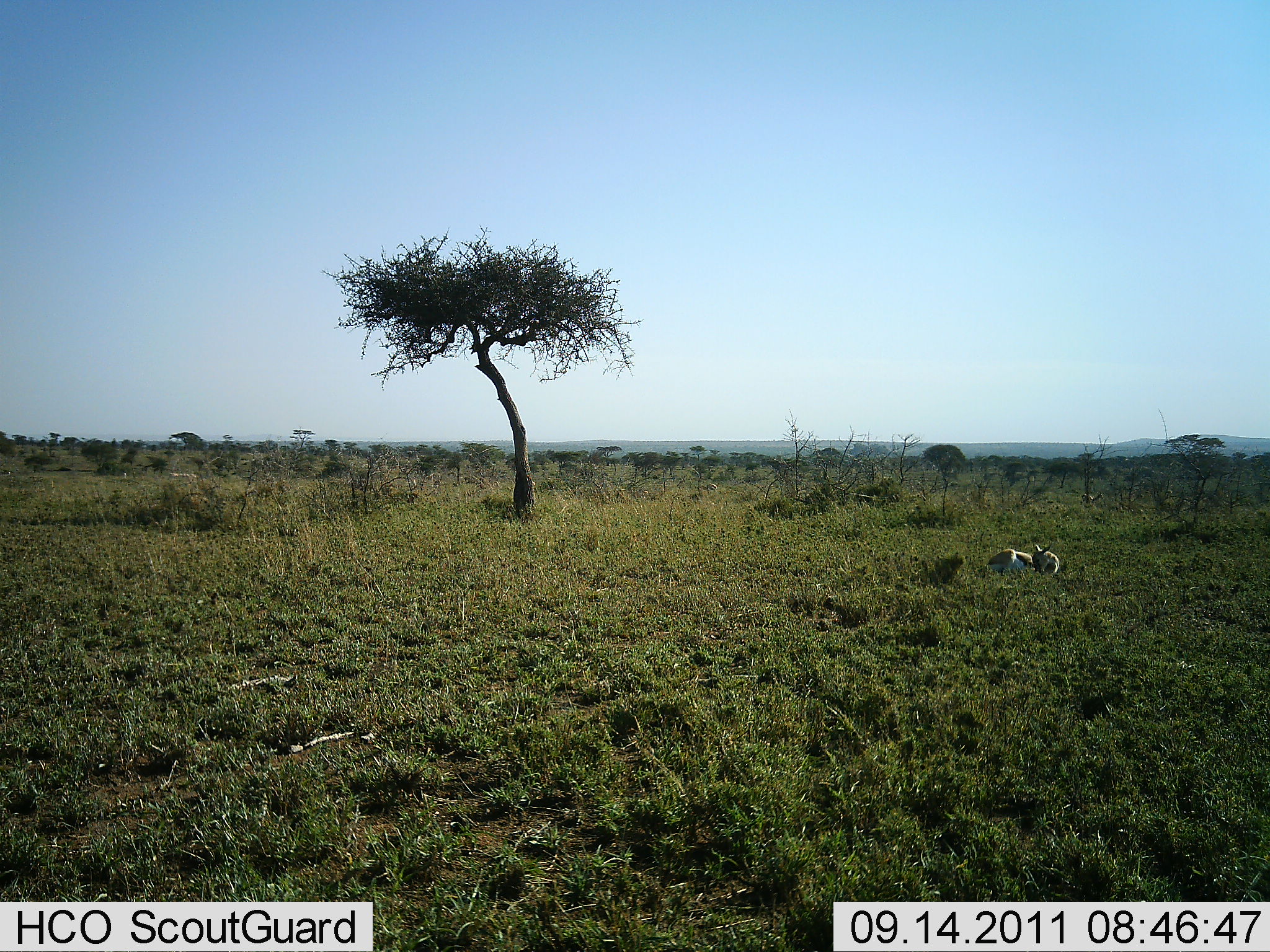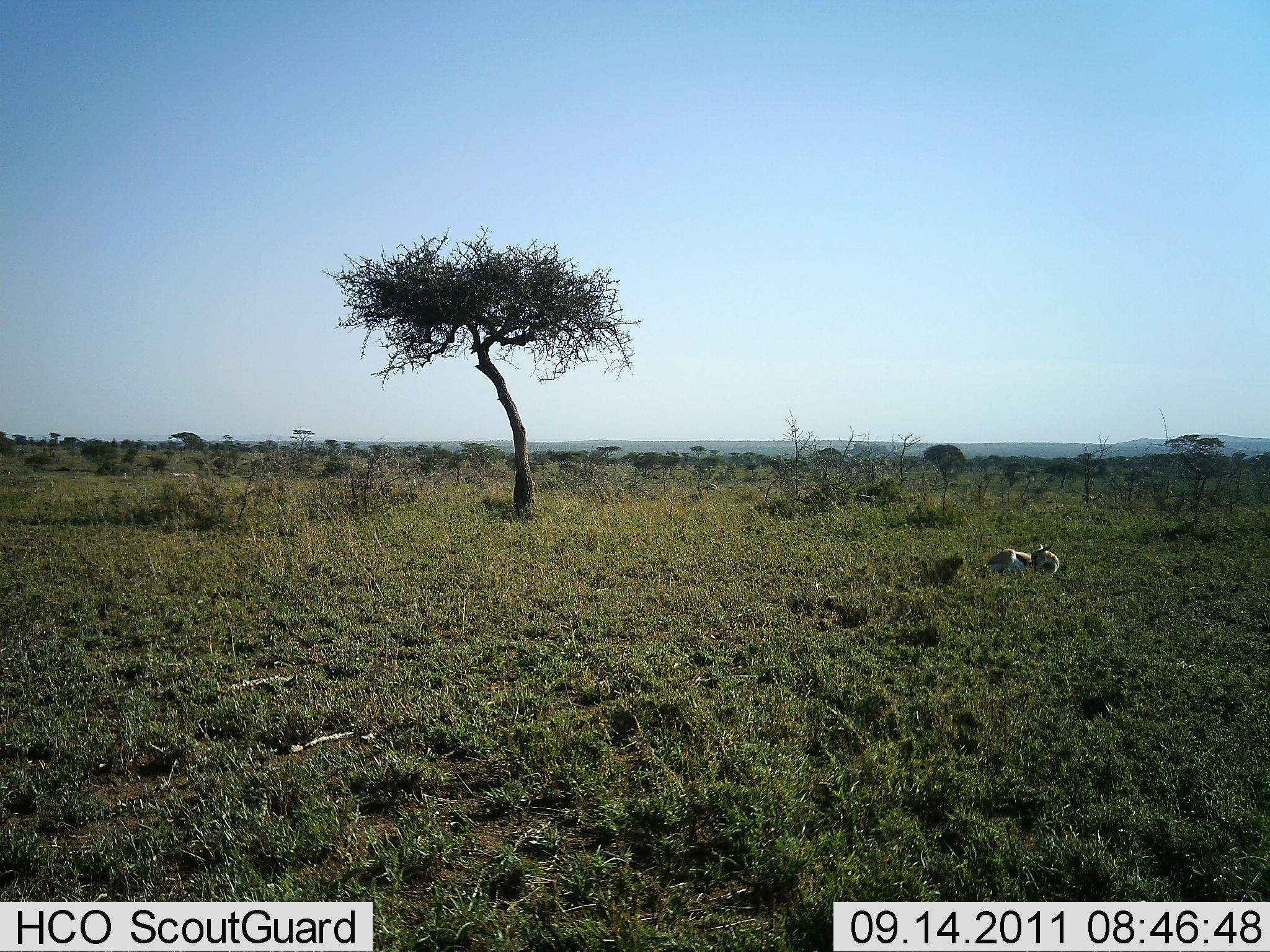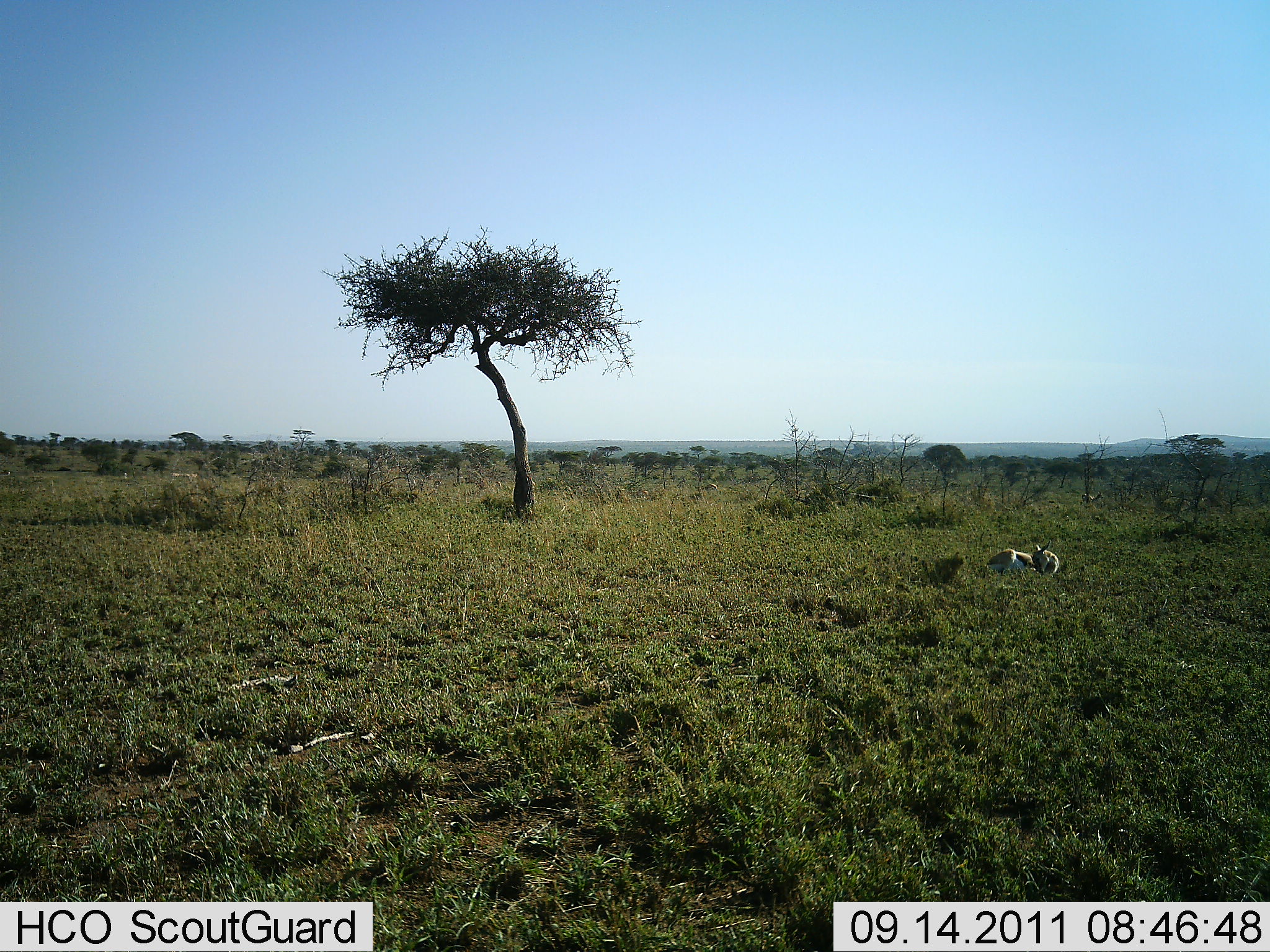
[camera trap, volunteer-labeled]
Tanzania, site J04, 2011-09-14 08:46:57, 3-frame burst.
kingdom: Animalia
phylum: Chordata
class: Mammalia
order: Artiodactyla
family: Bovidae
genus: Eudorcas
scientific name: Eudorcas thomsonii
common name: thomson's gazelle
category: gazellethomsons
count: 1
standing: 0%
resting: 100%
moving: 0%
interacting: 0%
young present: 8%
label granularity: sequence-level